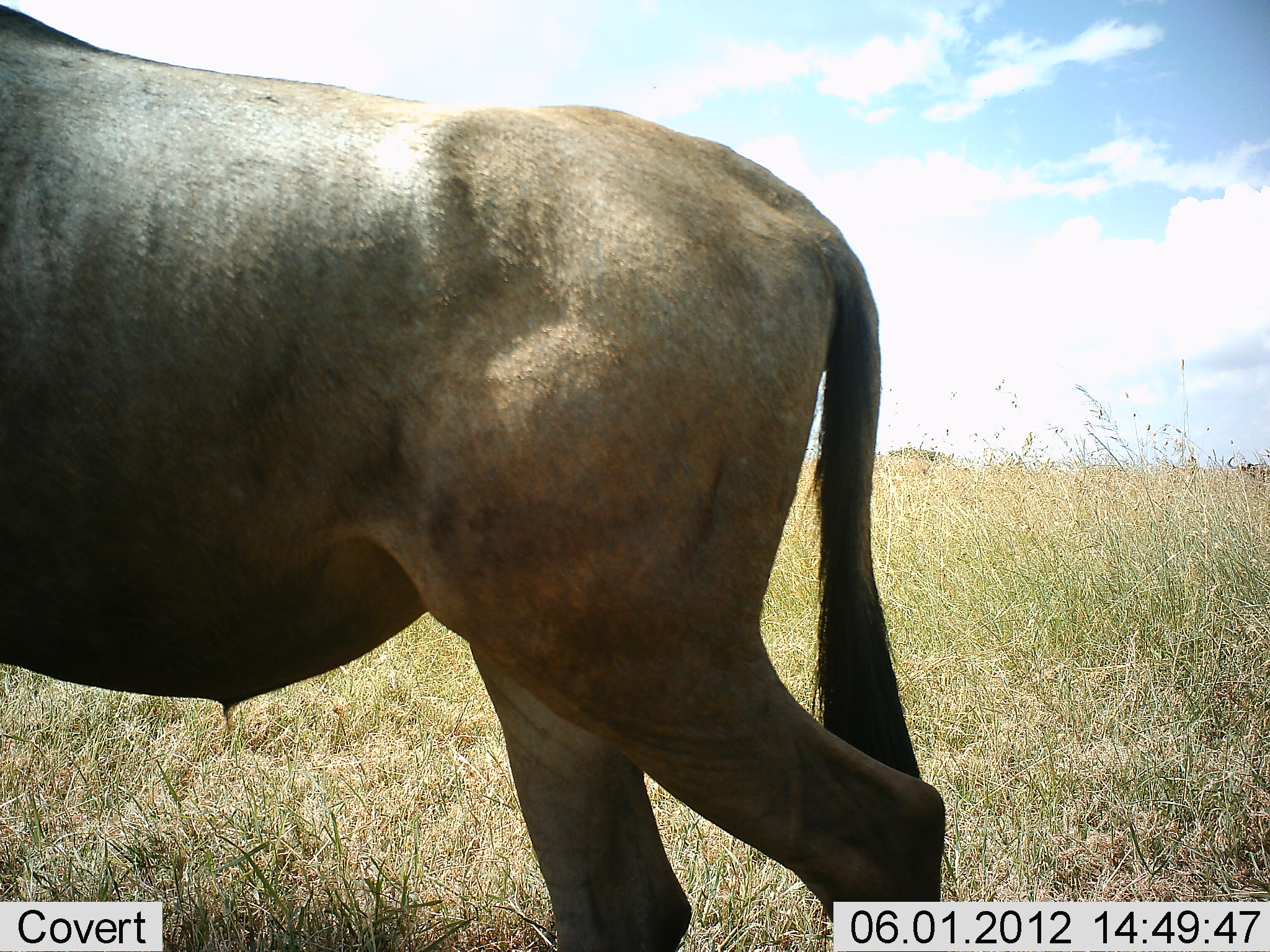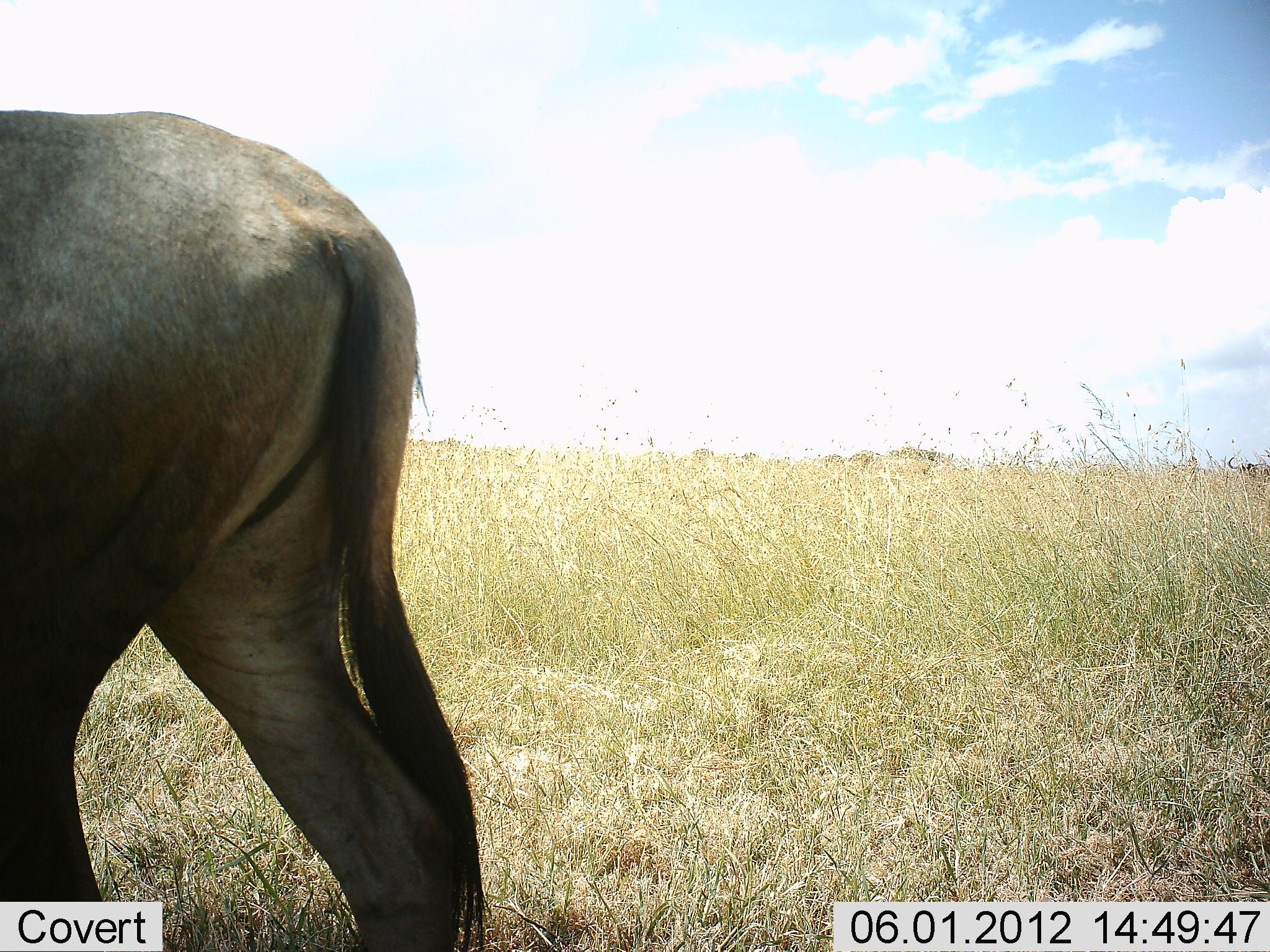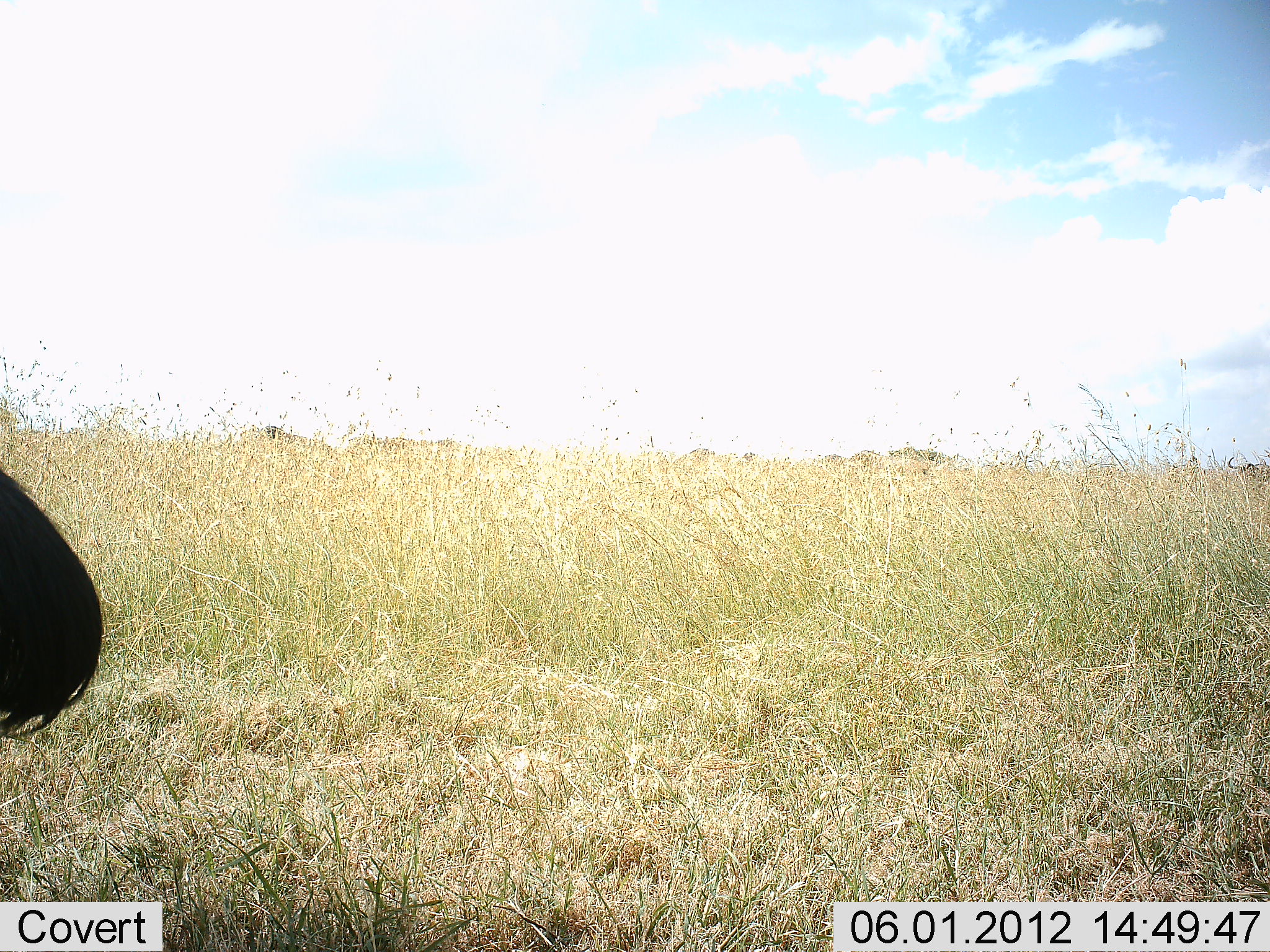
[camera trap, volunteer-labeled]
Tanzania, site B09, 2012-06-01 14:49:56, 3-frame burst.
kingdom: Animalia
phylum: Chordata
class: Mammalia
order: Artiodactyla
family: Bovidae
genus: Connochaetes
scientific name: Connochaetes taurinus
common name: blue wildebeest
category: wildebeest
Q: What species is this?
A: Wildebeest (blue wildebeest) (Connochaetes taurinus).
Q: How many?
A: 1.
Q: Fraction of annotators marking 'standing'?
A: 0%.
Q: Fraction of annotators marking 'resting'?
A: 0%.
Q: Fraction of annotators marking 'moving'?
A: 100%.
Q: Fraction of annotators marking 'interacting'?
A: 0%.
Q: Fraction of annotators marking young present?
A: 0%.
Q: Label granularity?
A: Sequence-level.